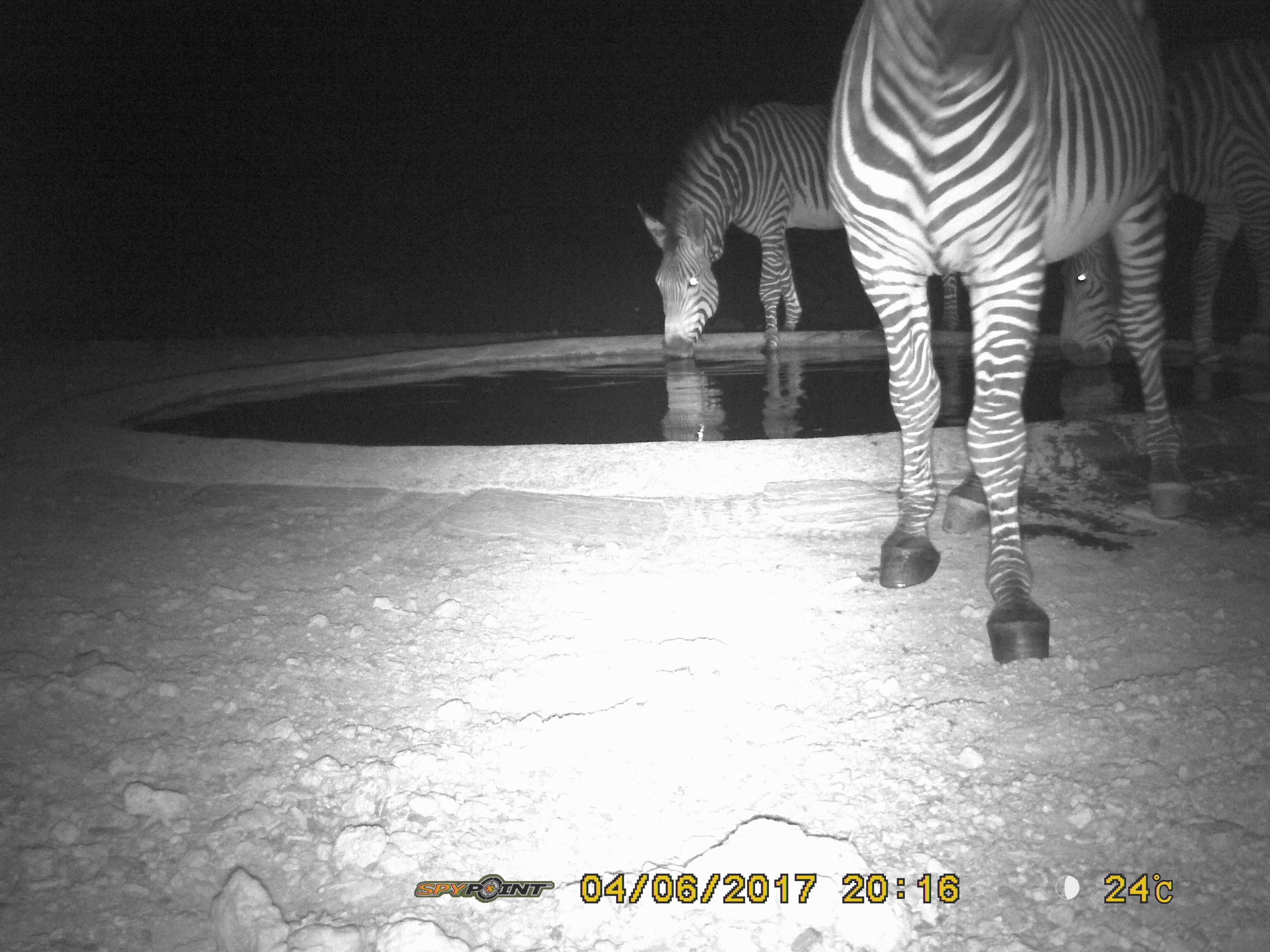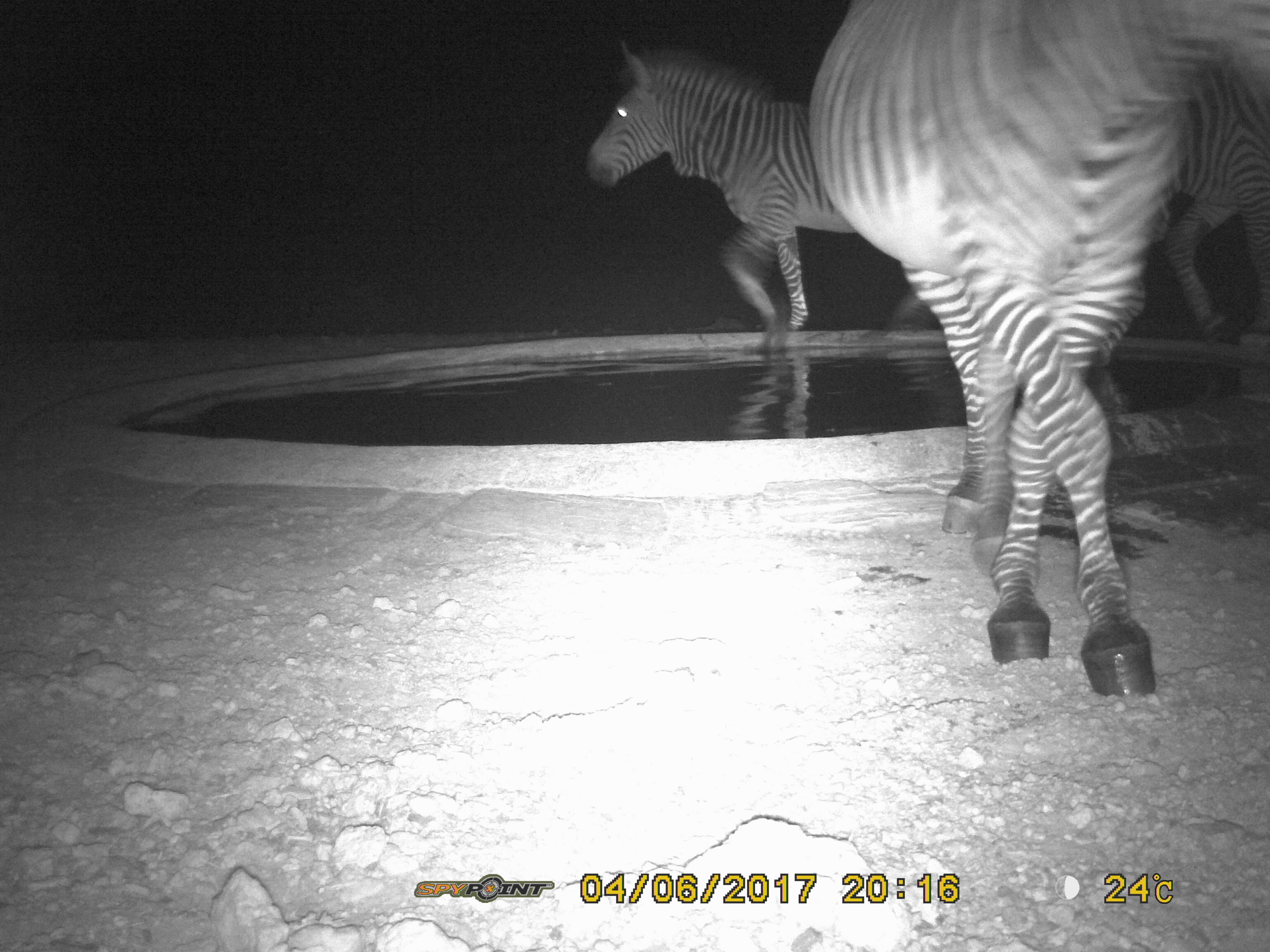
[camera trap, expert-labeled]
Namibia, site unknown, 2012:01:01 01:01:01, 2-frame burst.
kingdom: Animalia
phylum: Chordata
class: Mammalia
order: Perissodactyla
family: Equidae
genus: Equus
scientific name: Equus zebra hartmannae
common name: hartmann's mountain zebra